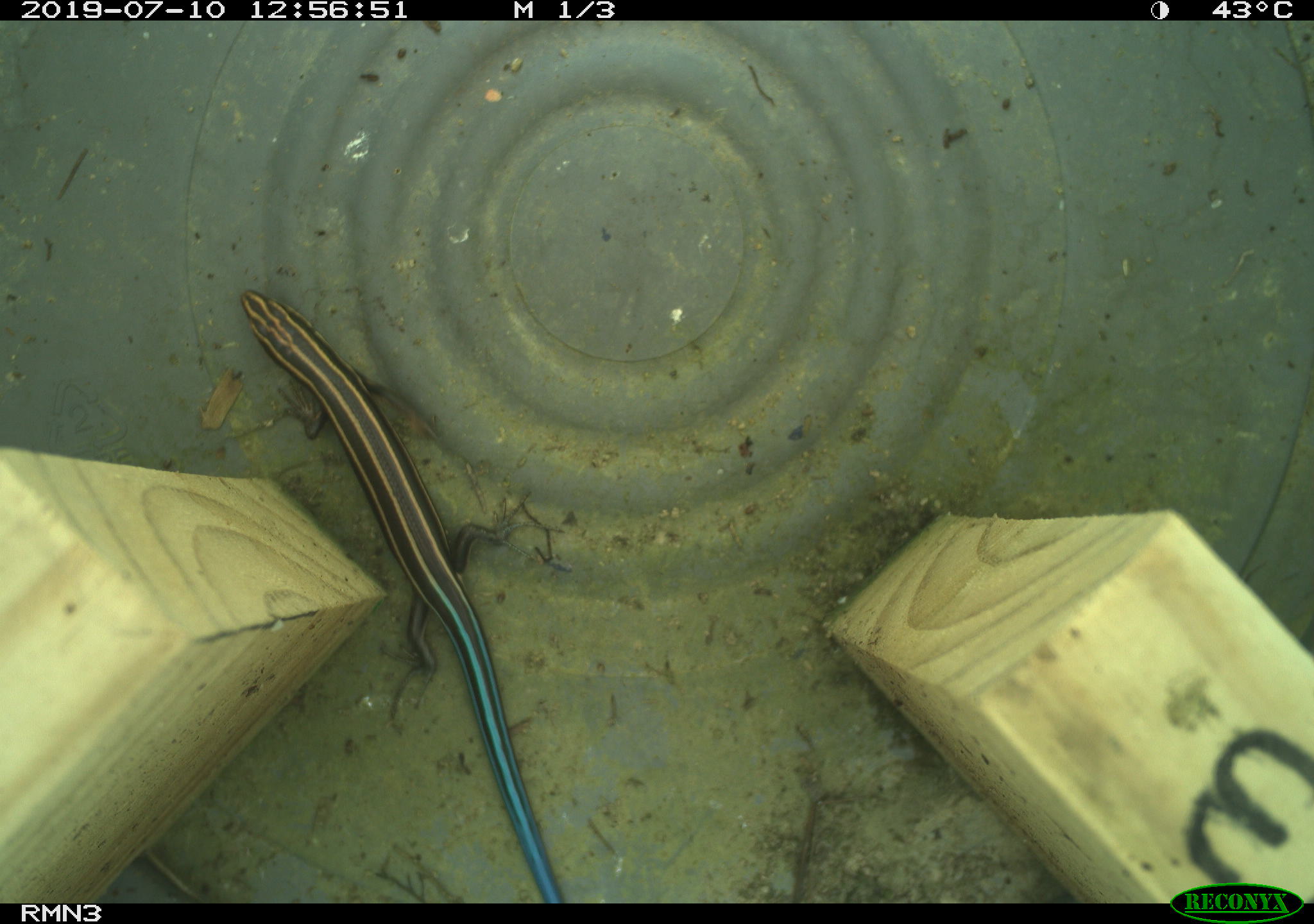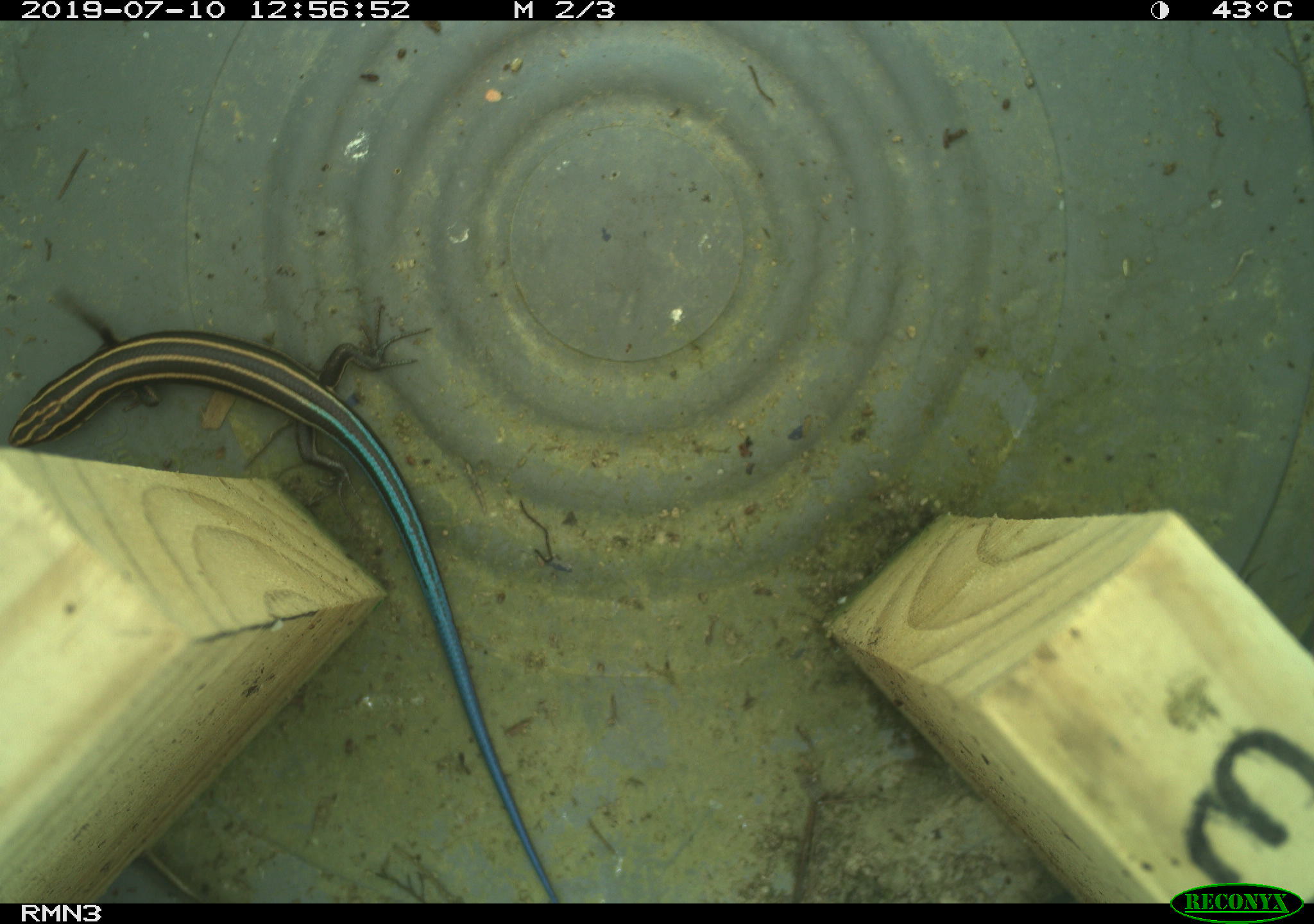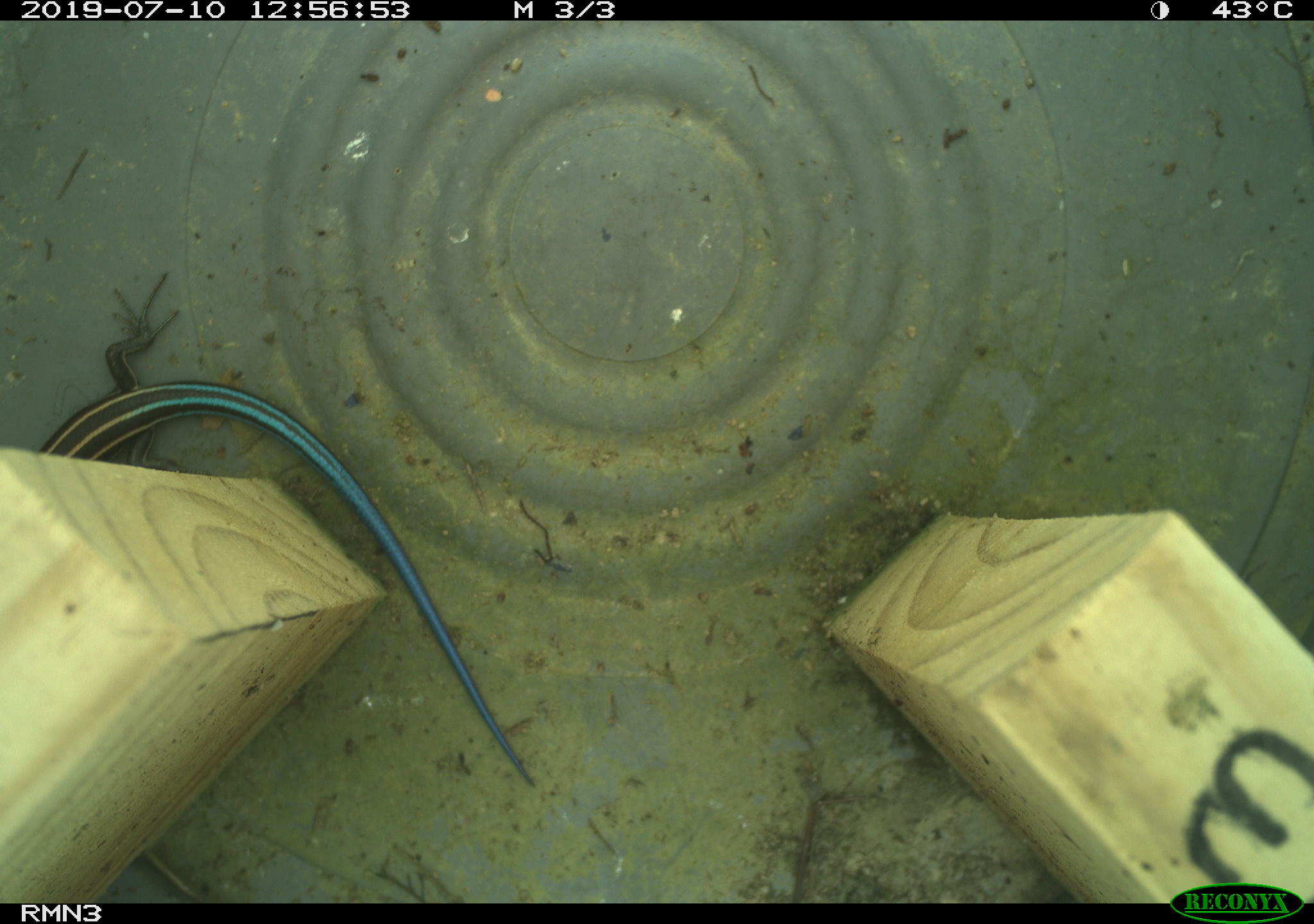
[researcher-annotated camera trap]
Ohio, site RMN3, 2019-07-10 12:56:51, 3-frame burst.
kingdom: Animalia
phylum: Chordata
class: Reptilia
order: Squamata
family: Scincidae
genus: Plestiodon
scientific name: Plestiodon fasciatus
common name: common five-lined skink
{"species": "common five-lined skink (Plestiodon fasciatus)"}